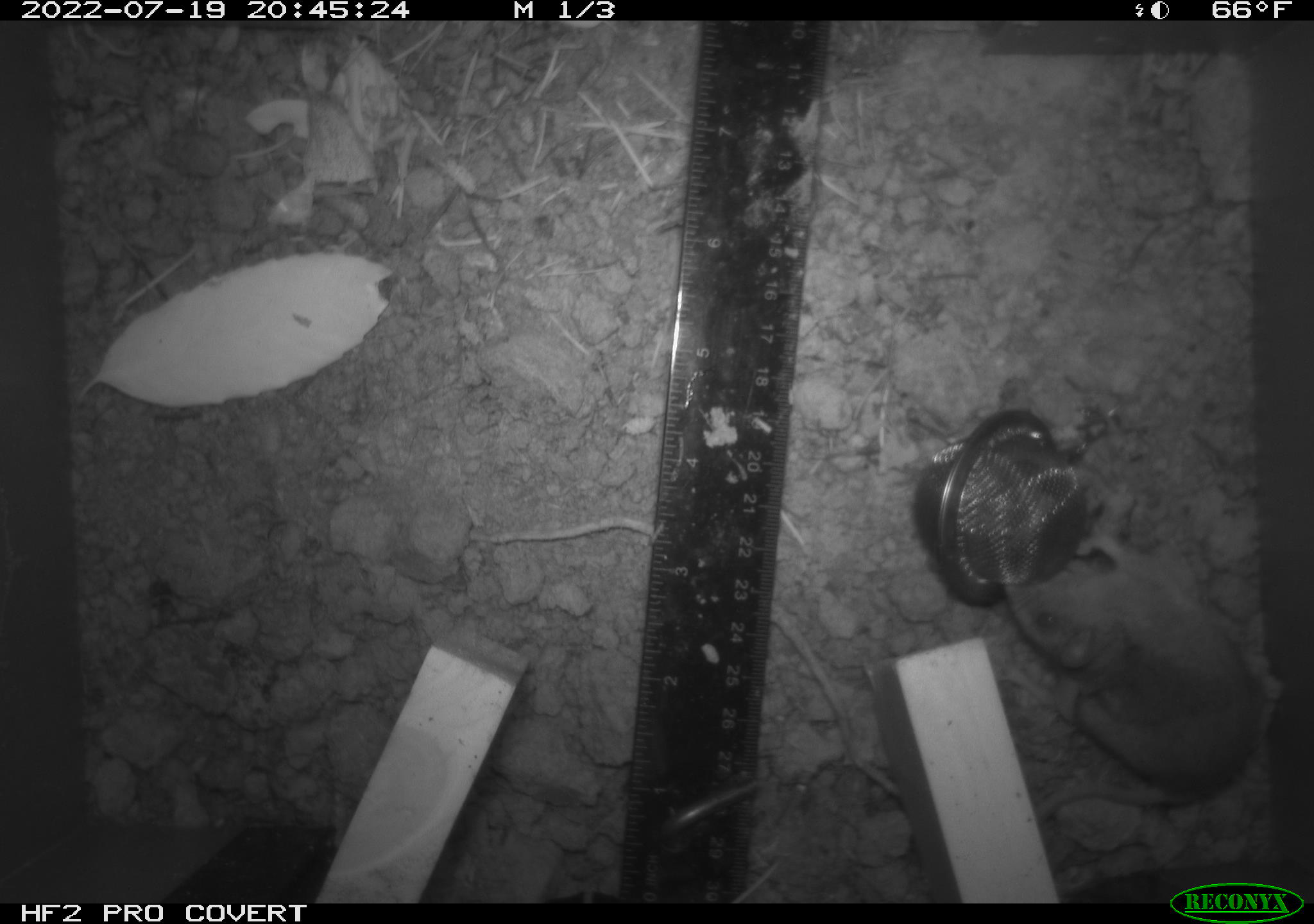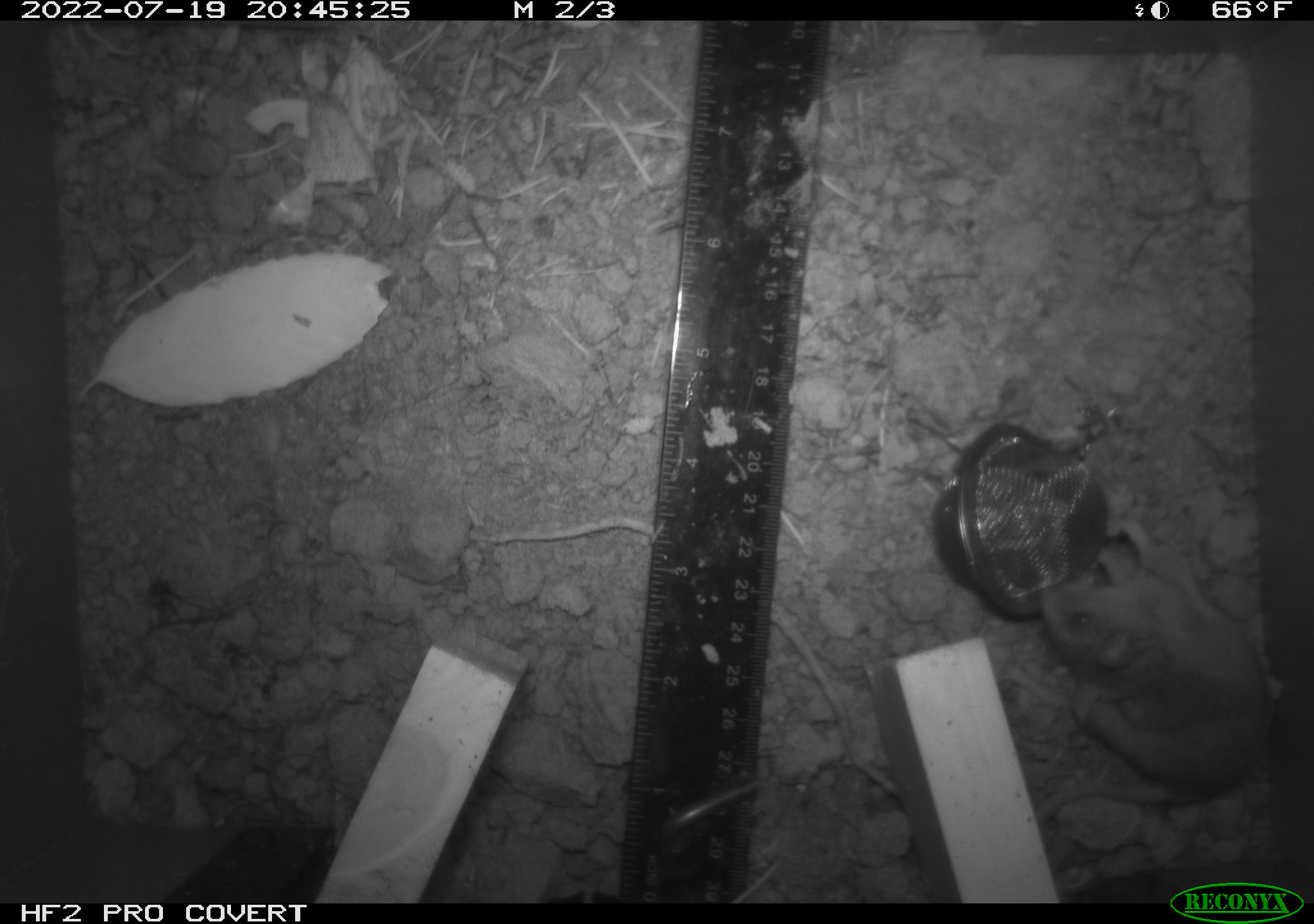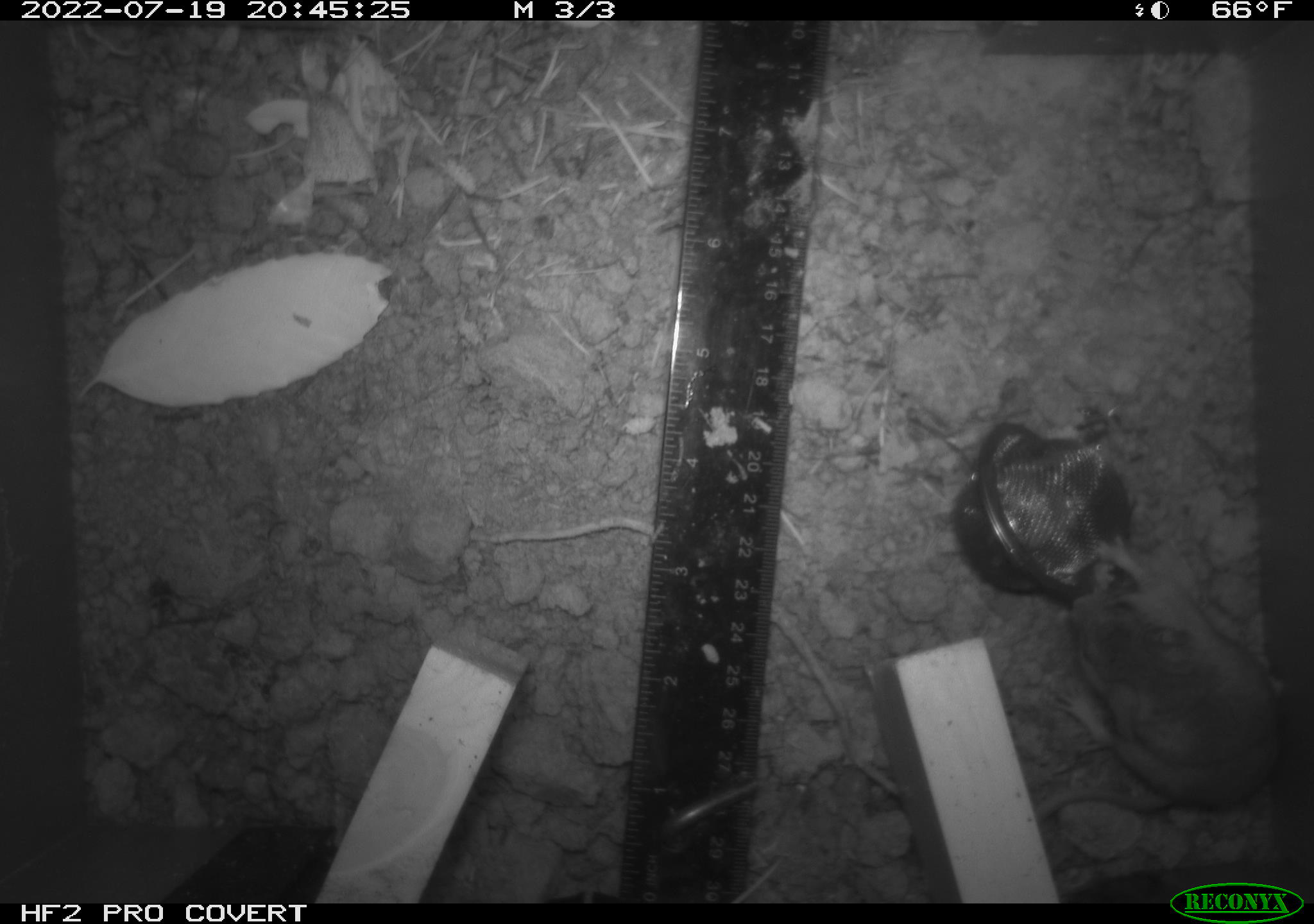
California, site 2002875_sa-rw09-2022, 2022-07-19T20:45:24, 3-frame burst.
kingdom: Animalia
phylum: Chordata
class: Mammalia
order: Rodentia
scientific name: Rodentia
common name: rodent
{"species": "rodent (Rodentia)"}